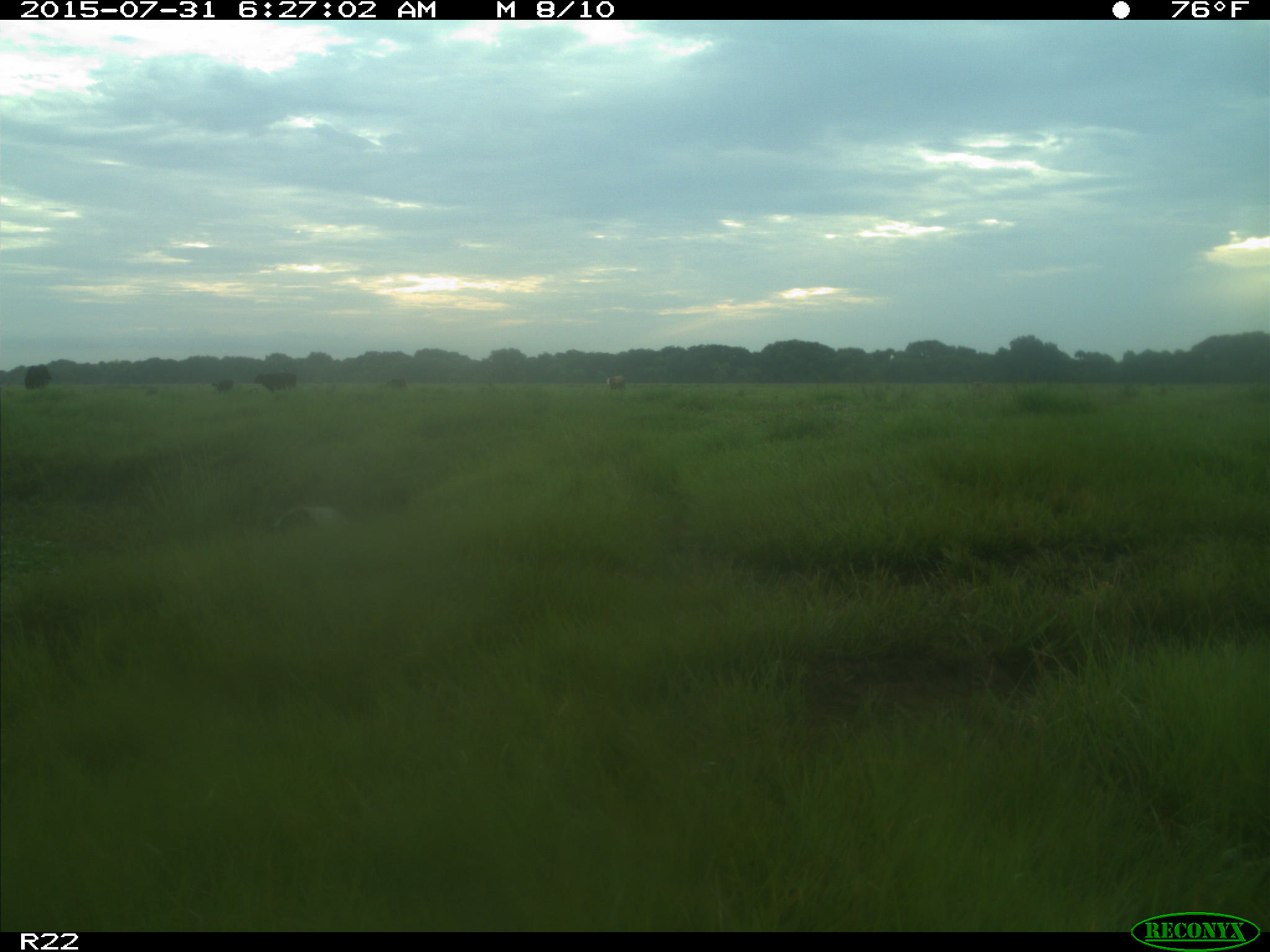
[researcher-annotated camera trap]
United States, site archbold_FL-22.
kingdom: Animalia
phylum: Chordata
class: Mammalia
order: Artiodactyla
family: Bovidae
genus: Bos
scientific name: Bos taurus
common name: domestic cow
Bos taurus (domestic cow).